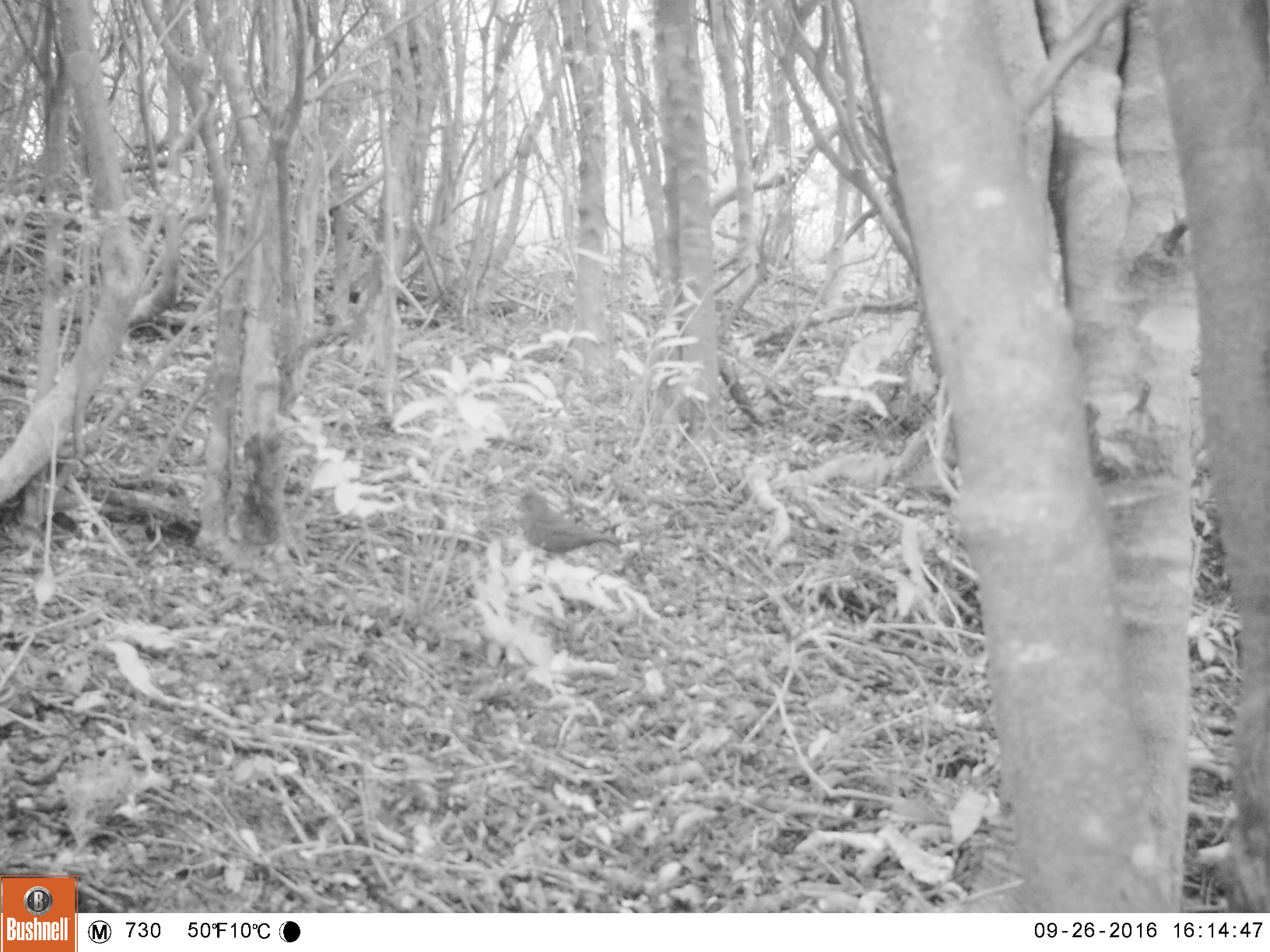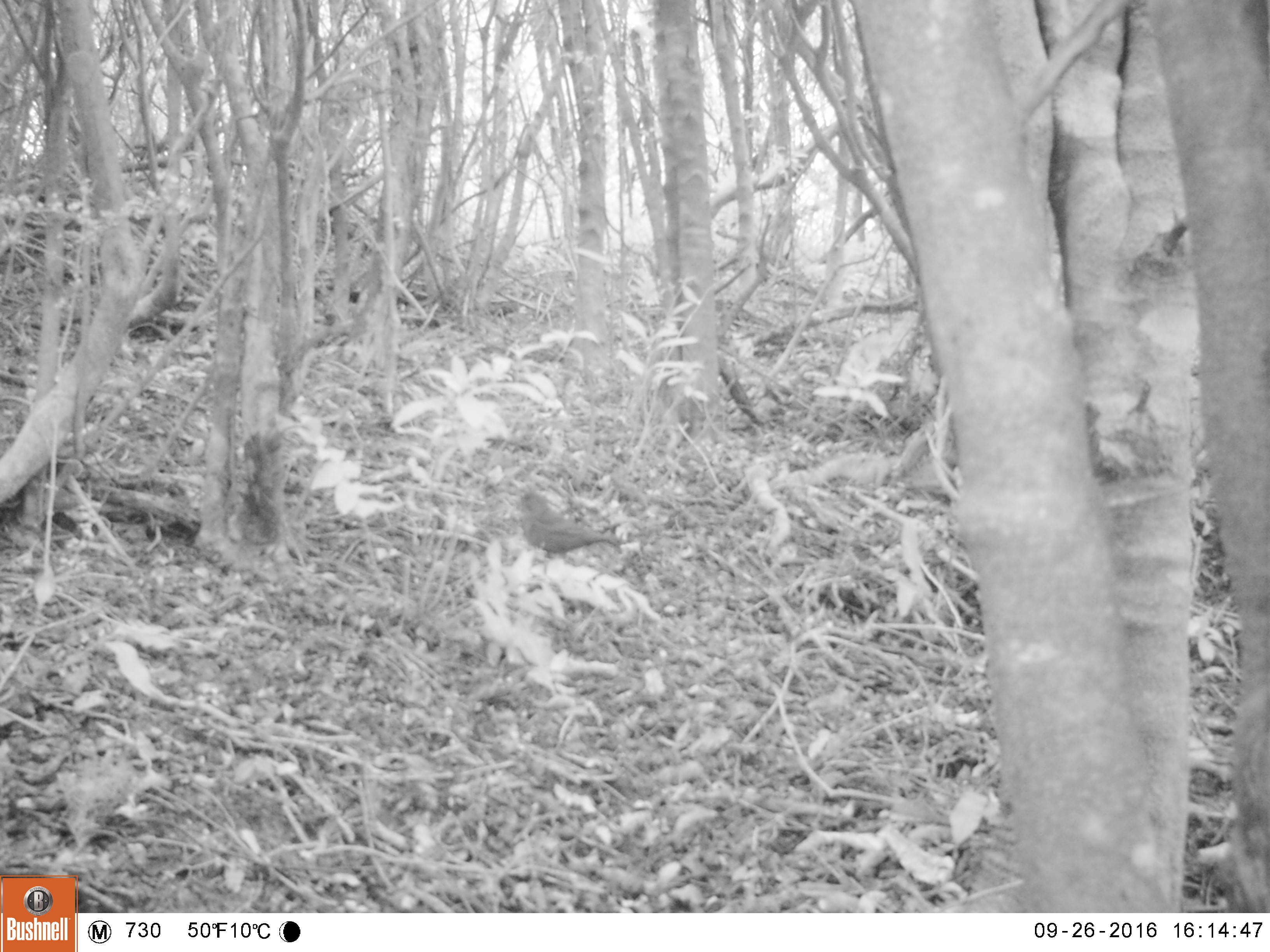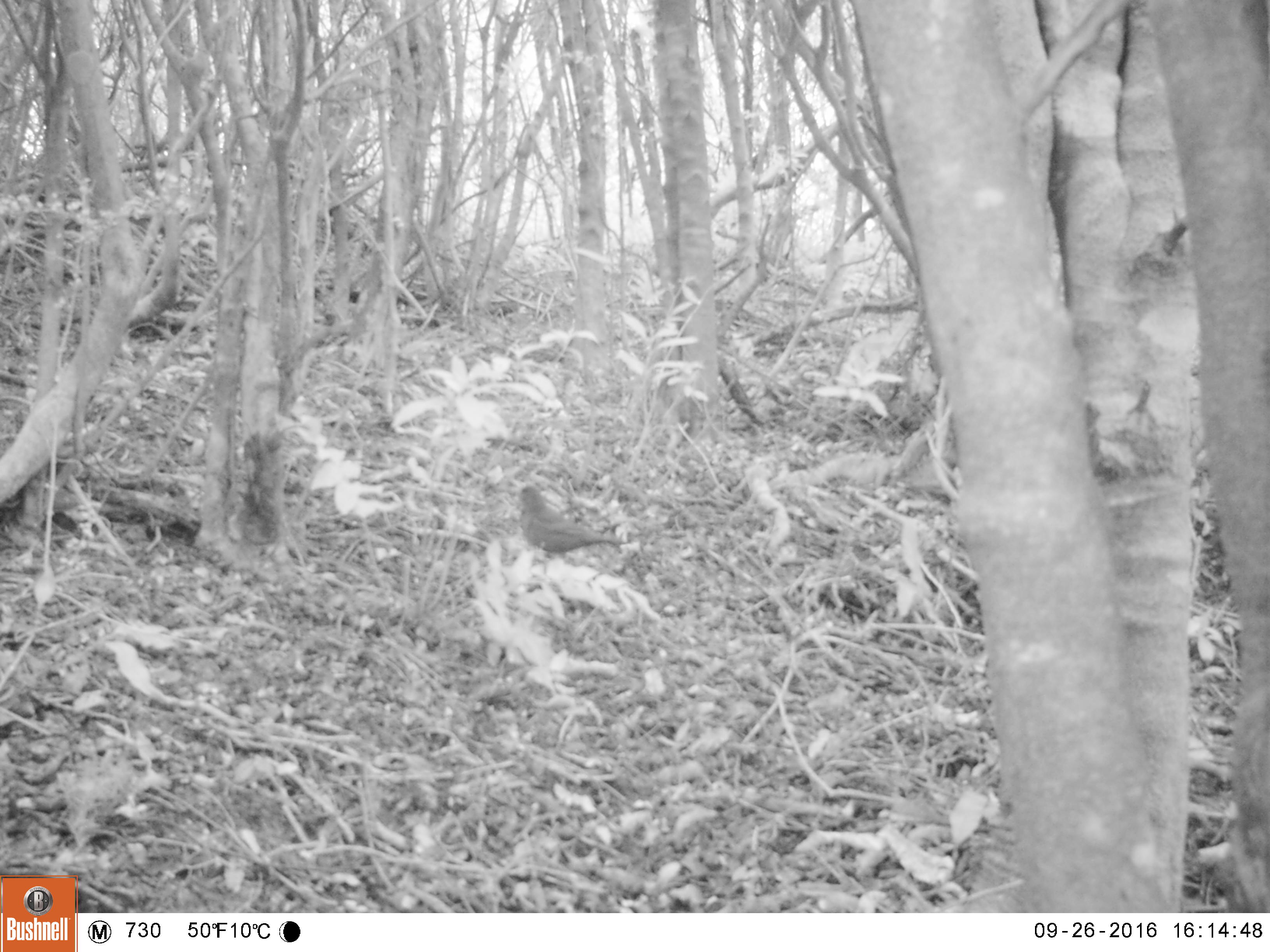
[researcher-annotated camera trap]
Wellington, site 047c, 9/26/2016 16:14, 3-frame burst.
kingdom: Animalia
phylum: Chordata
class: Aves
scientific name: Aves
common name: bird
Bird (Aves).